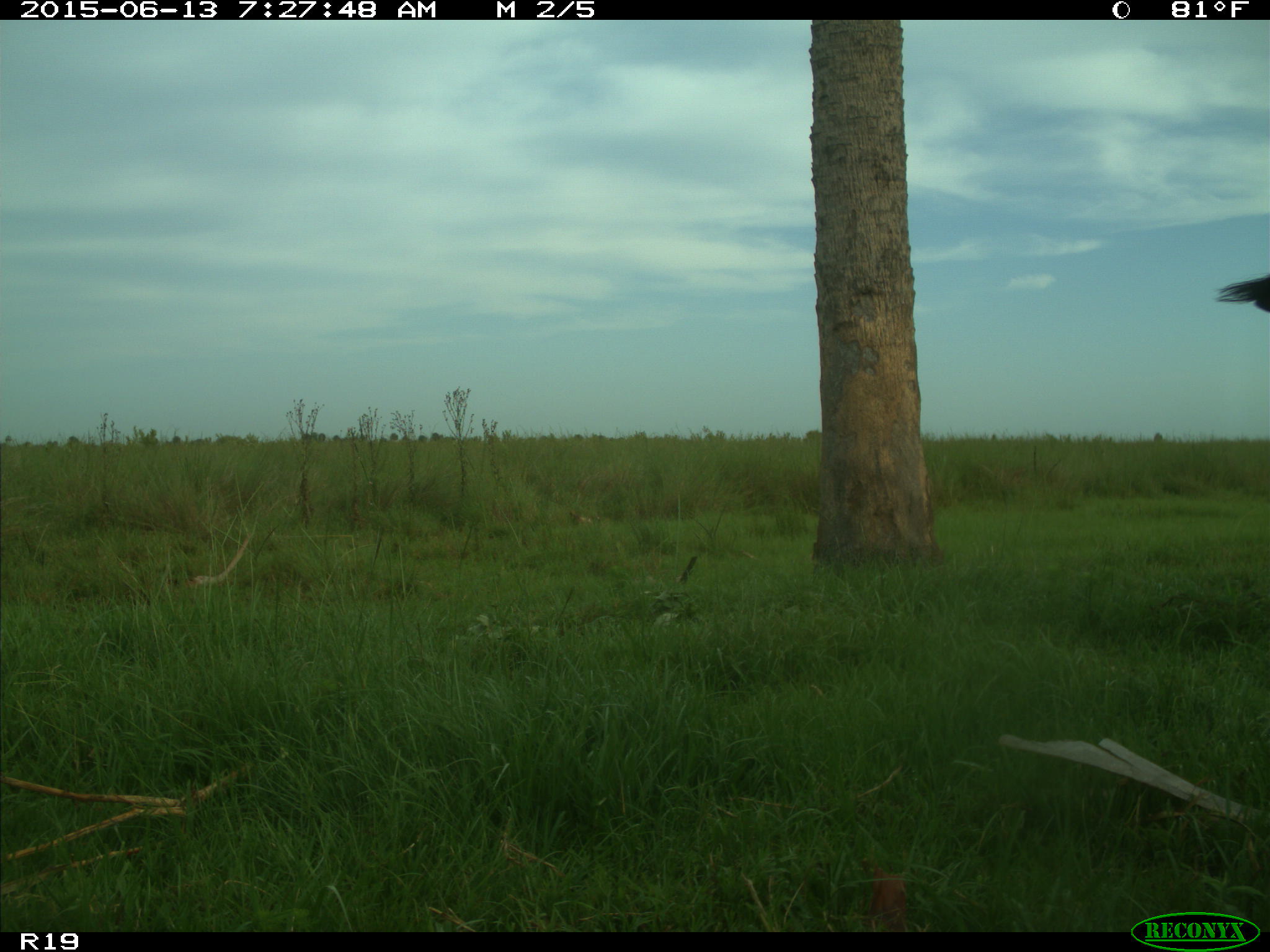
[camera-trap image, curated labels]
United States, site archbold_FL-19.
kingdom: Animalia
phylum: Chordata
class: Mammalia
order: Artiodactyla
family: Bovidae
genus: Bos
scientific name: Bos taurus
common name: domestic cow